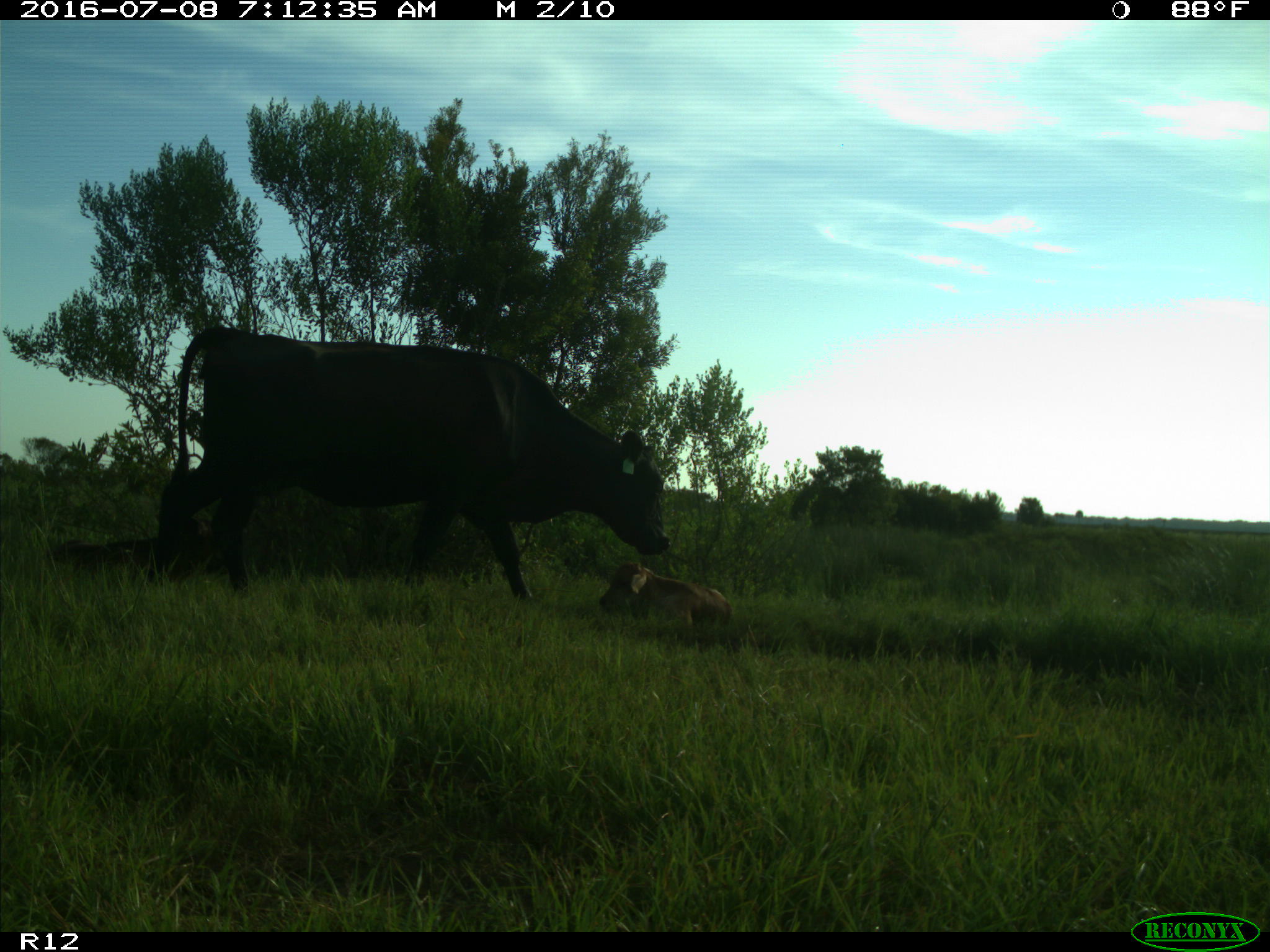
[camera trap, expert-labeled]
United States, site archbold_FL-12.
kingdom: Animalia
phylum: Chordata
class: Mammalia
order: Artiodactyla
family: Bovidae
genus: Bos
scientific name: Bos taurus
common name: domestic cow